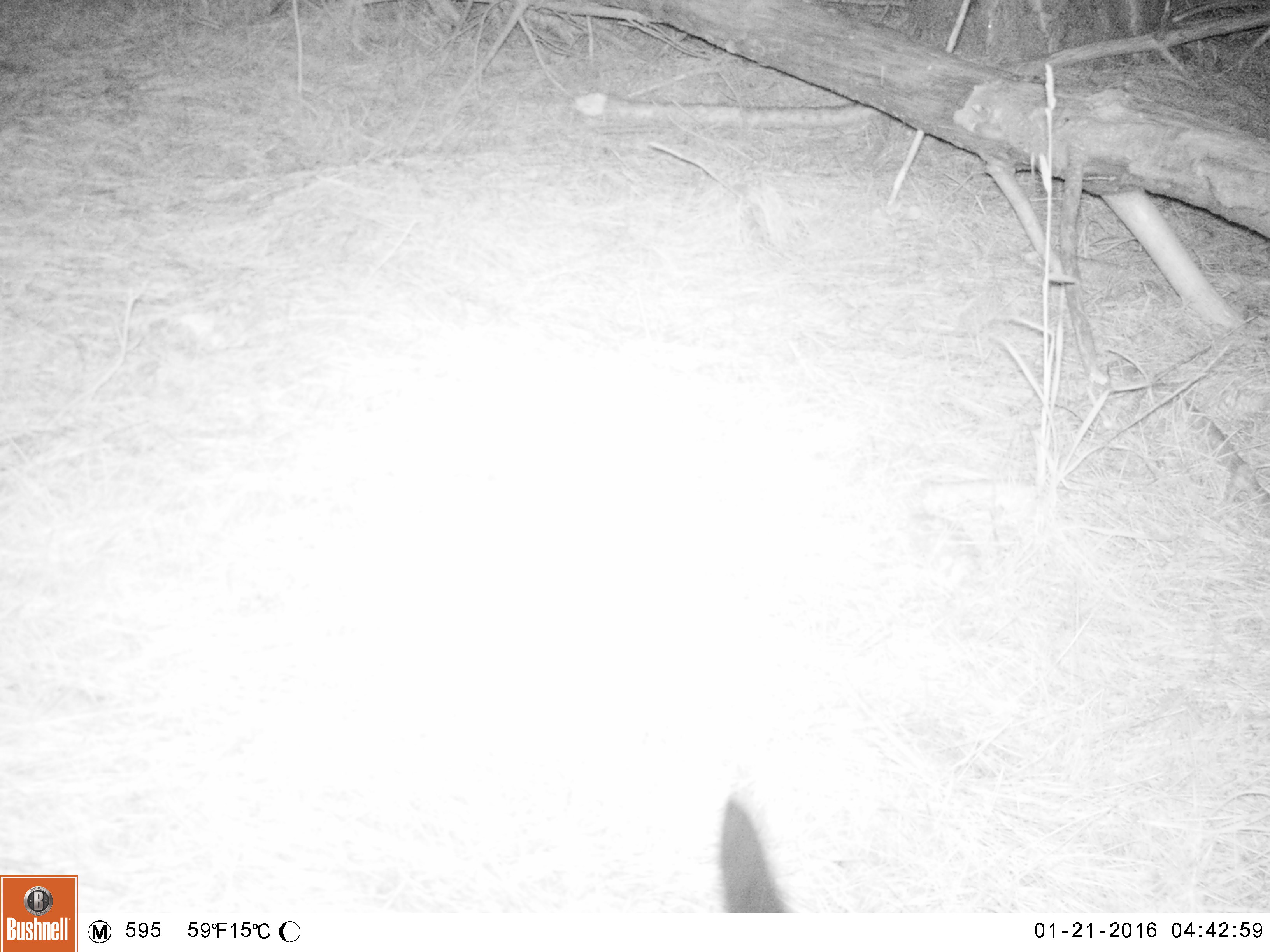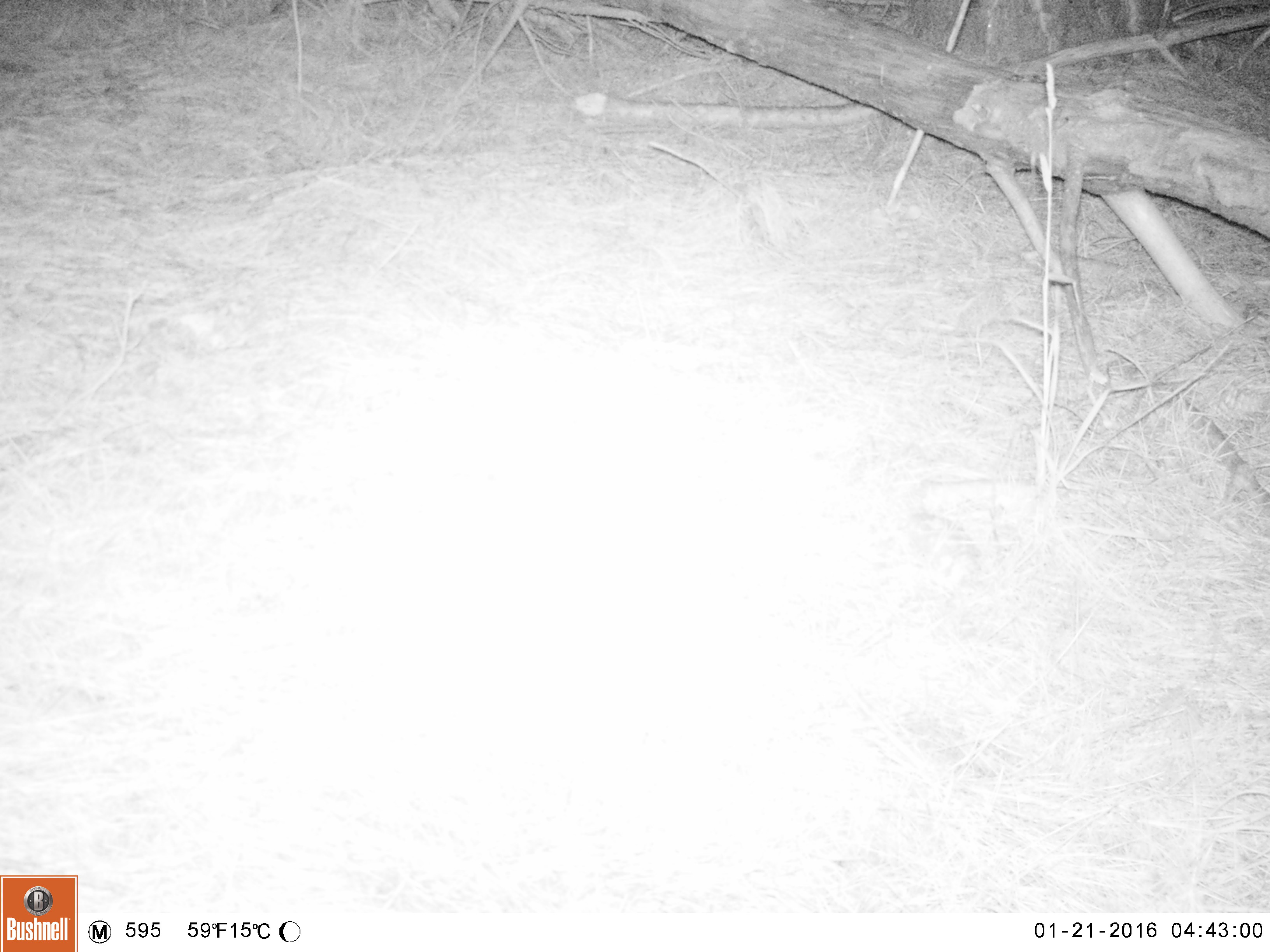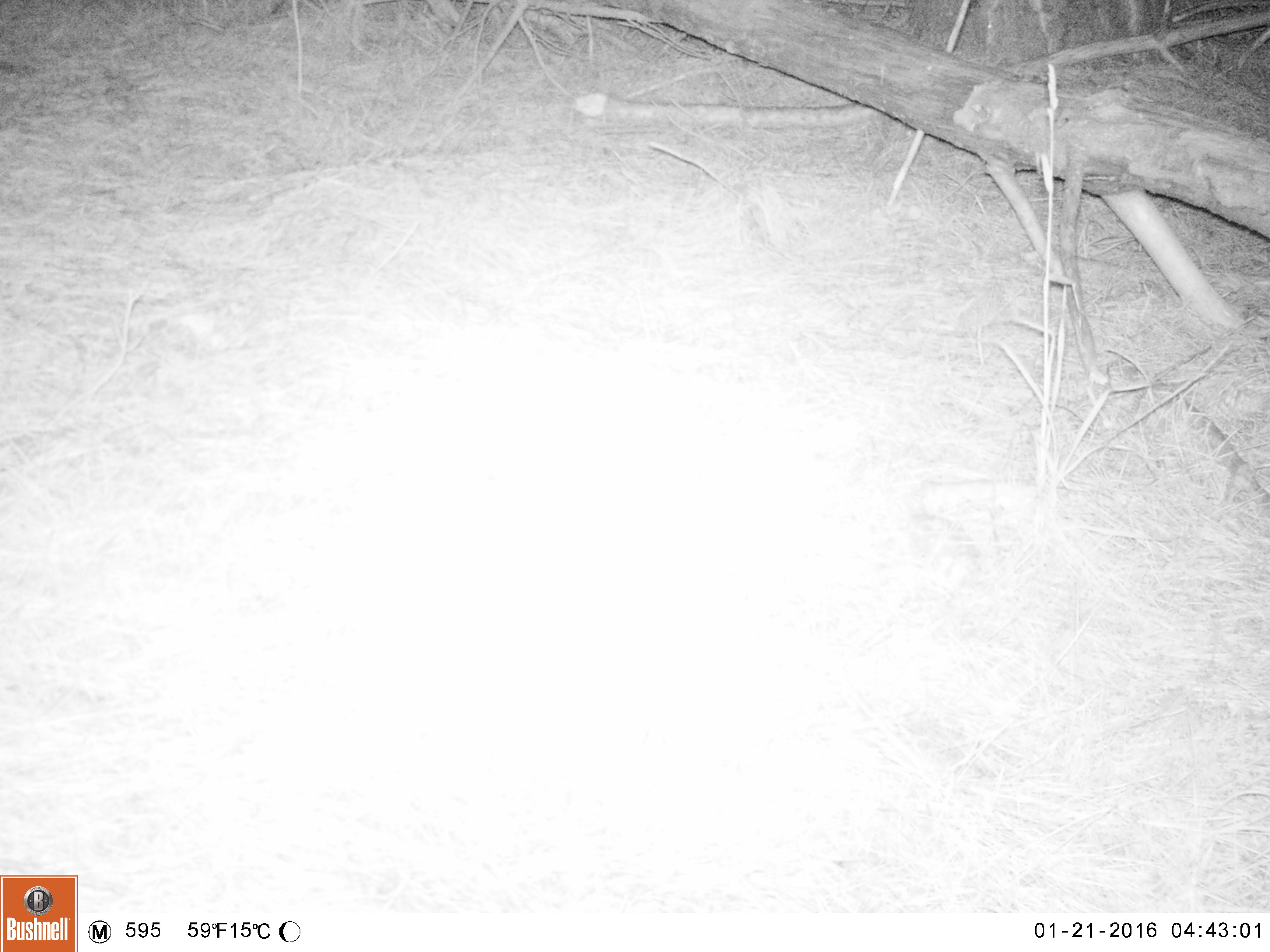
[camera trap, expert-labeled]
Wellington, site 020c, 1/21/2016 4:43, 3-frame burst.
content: unidentified animal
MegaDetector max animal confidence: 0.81